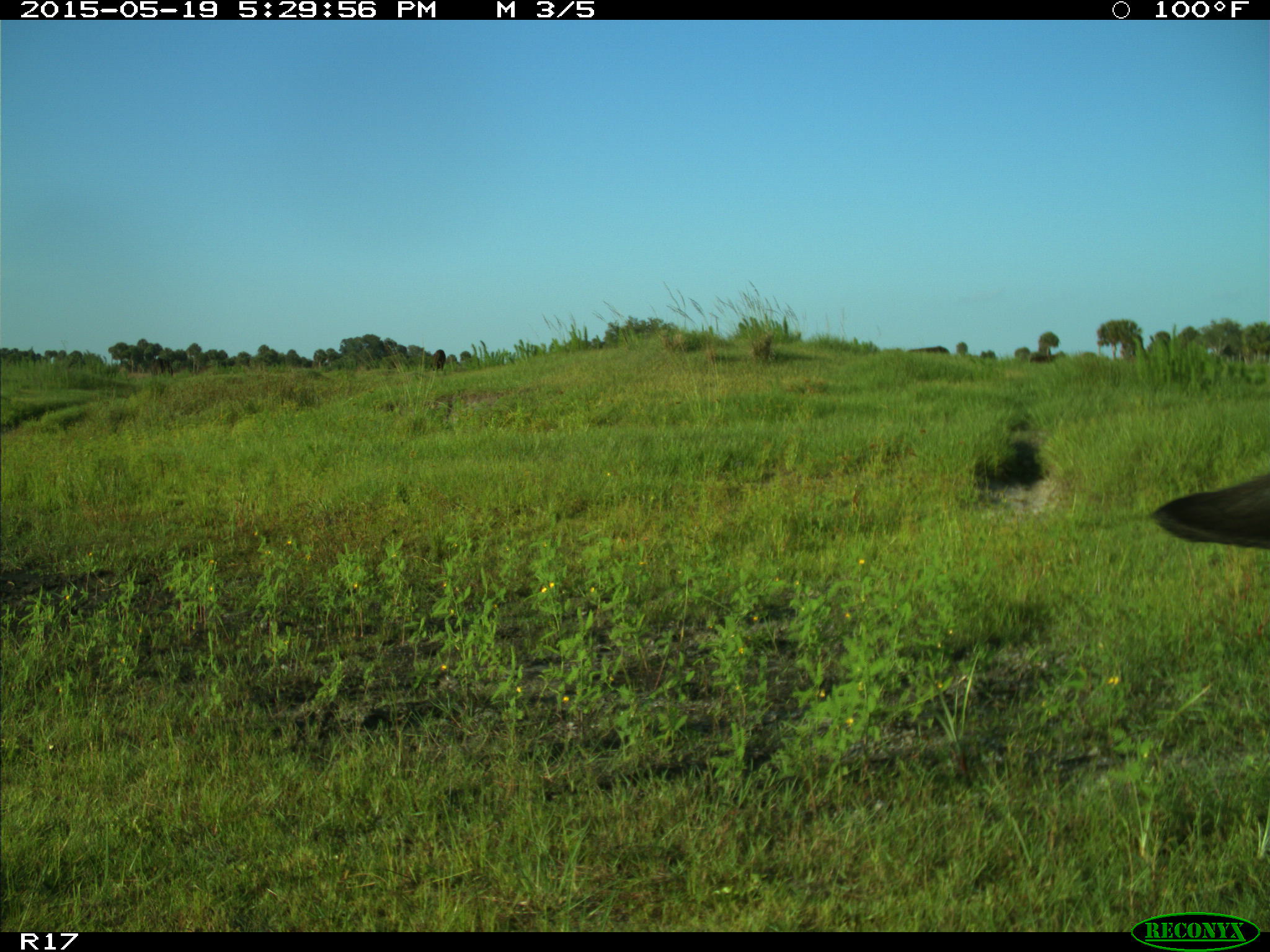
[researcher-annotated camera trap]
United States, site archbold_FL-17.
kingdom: Animalia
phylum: Chordata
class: Mammalia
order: Artiodactyla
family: Bovidae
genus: Bos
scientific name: Bos taurus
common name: domestic cow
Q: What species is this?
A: Bos taurus (domestic cow).